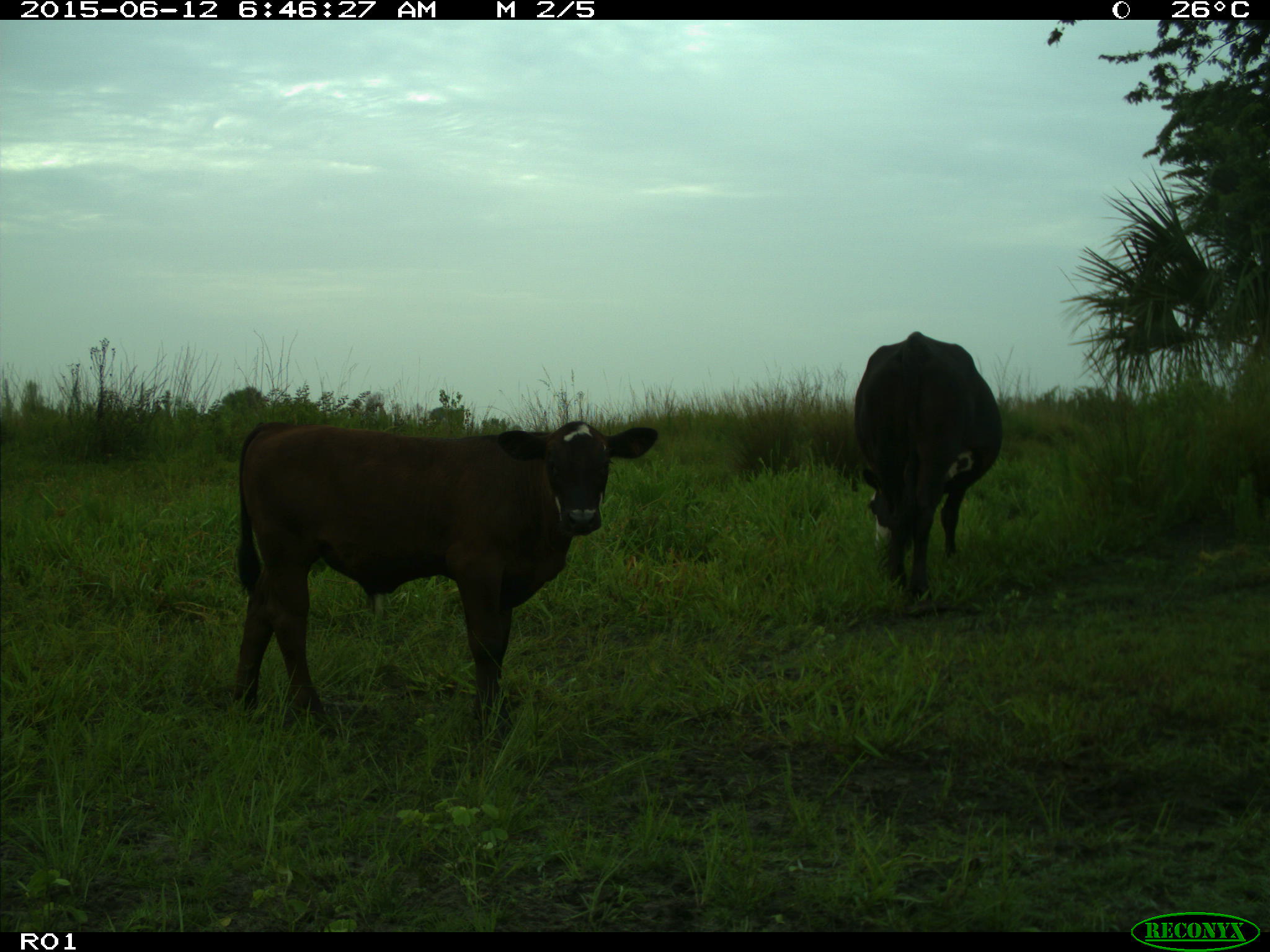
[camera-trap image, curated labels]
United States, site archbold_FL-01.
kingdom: Animalia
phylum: Chordata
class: Mammalia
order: Artiodactyla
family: Bovidae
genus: Bos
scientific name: Bos taurus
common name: domestic cow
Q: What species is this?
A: Bos taurus (domestic cow).